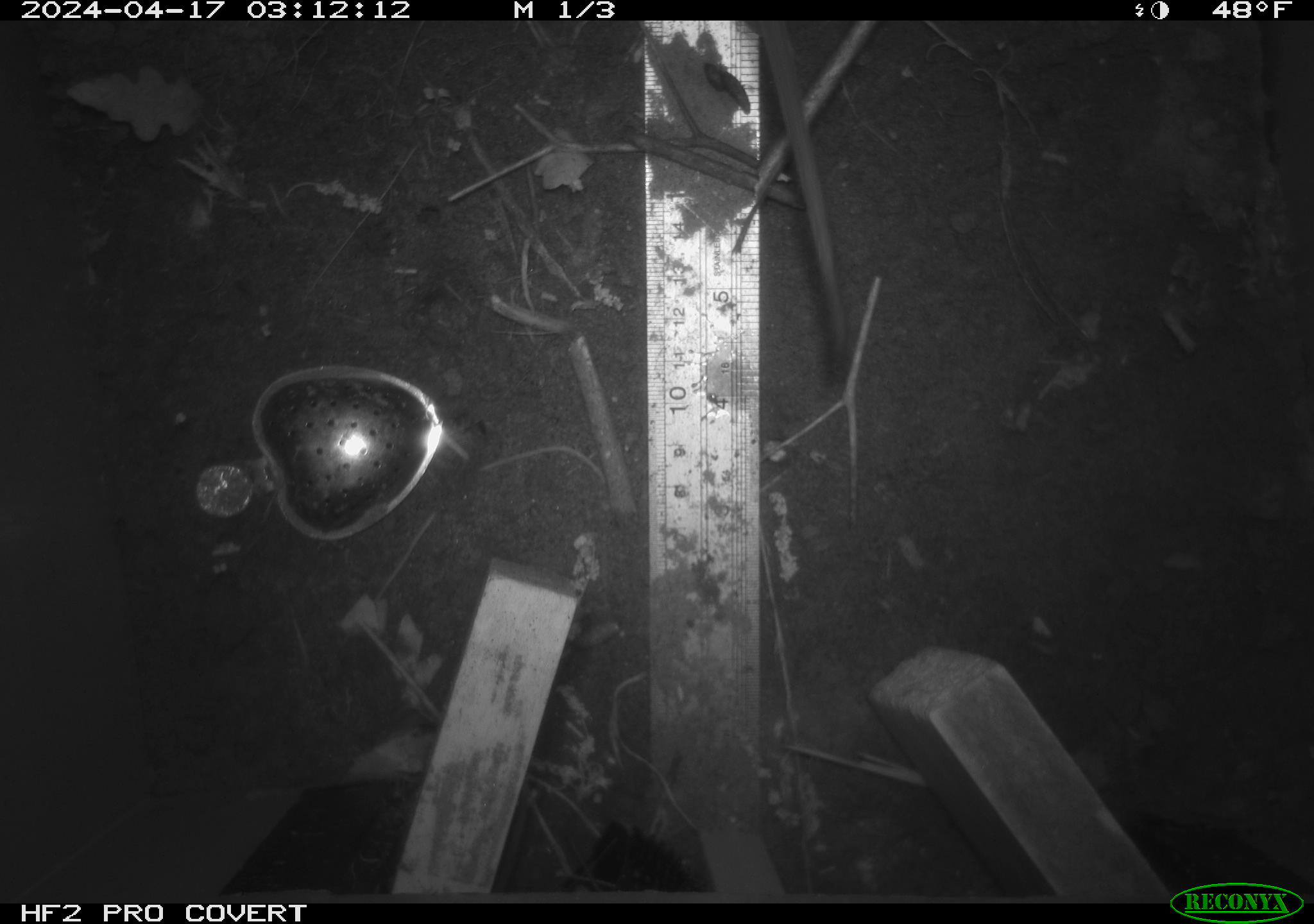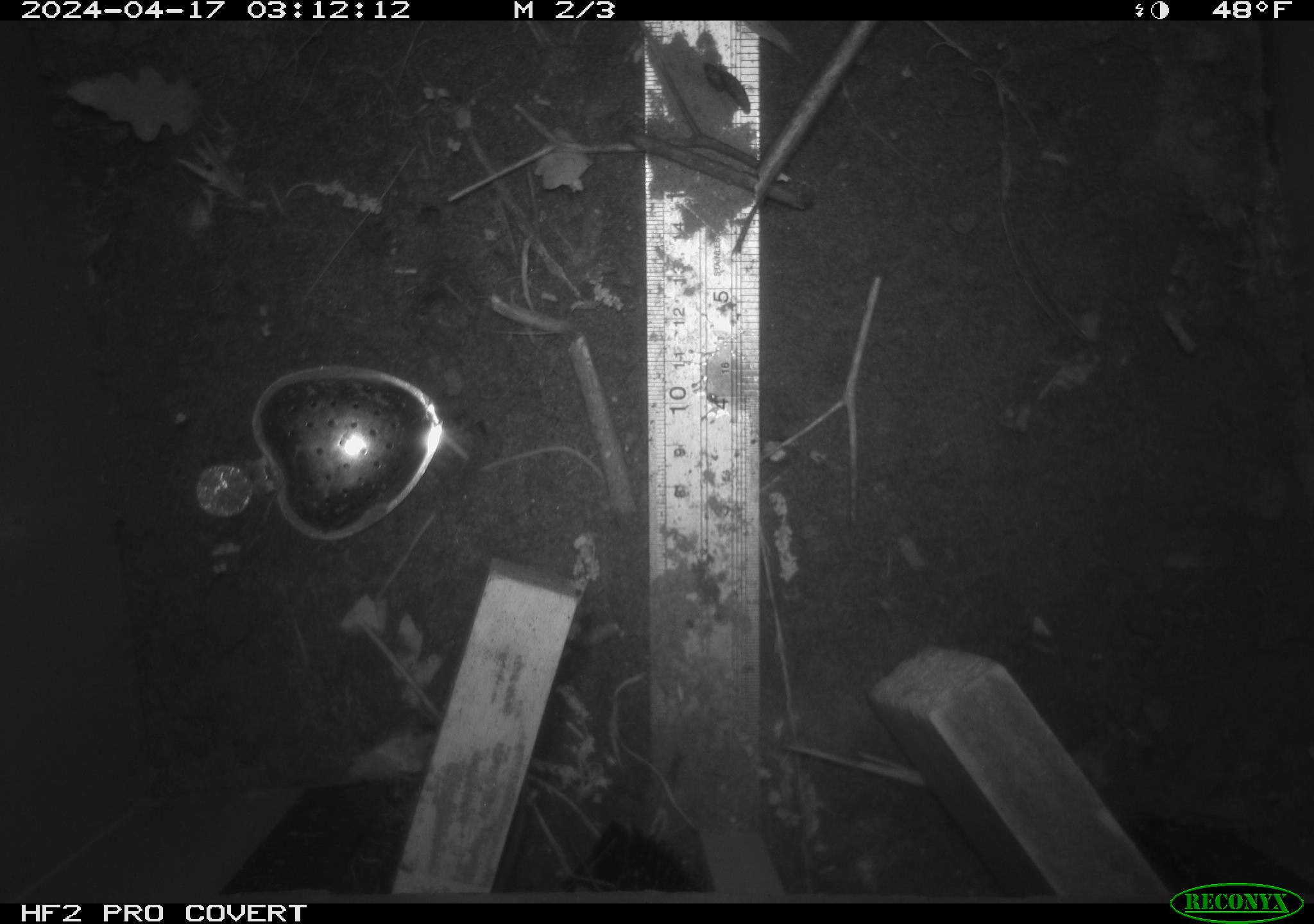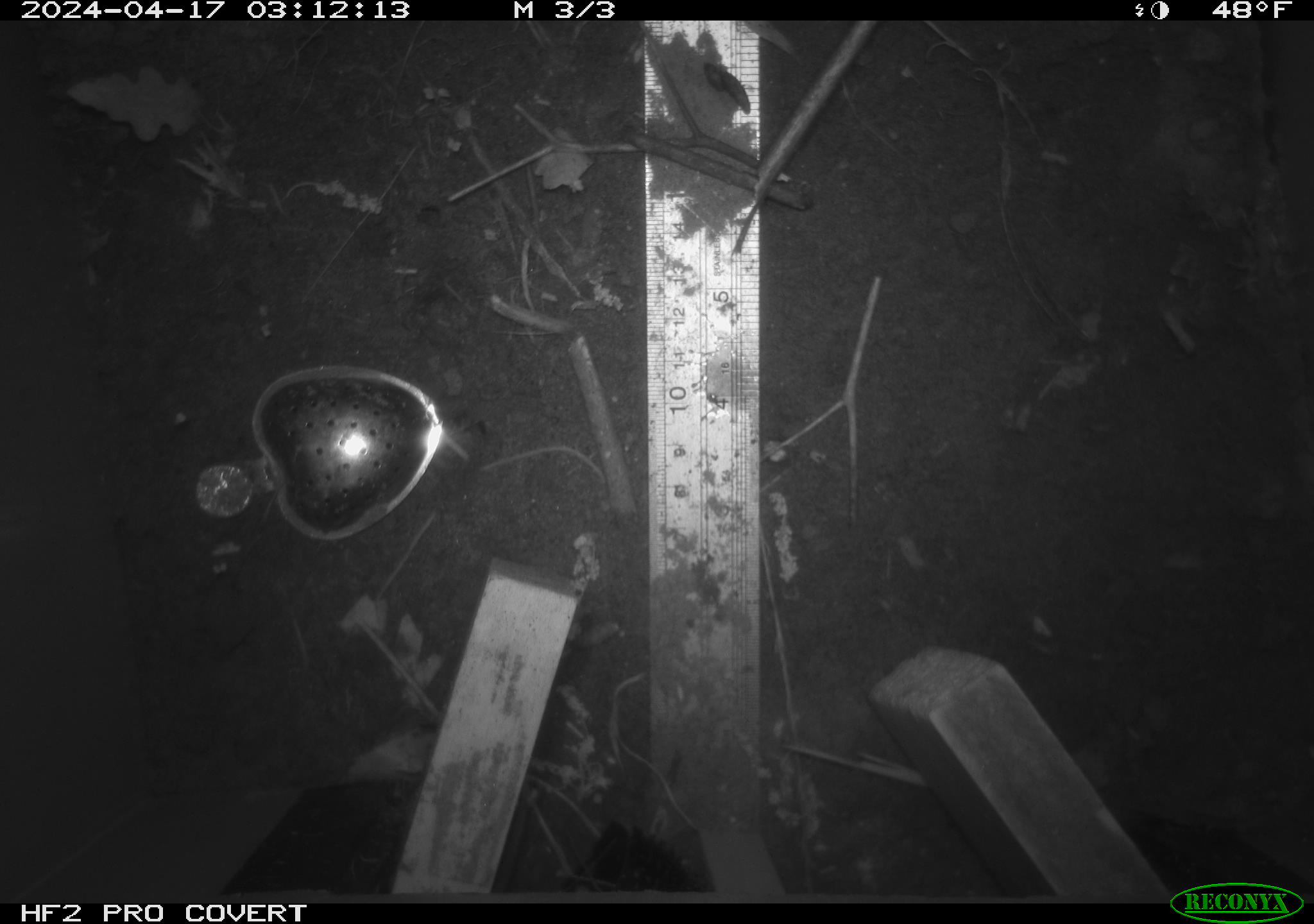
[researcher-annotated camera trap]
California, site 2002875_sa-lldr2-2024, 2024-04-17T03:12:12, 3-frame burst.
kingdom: Animalia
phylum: Chordata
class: Mammalia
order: Rodentia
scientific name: Rodentia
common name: rodent